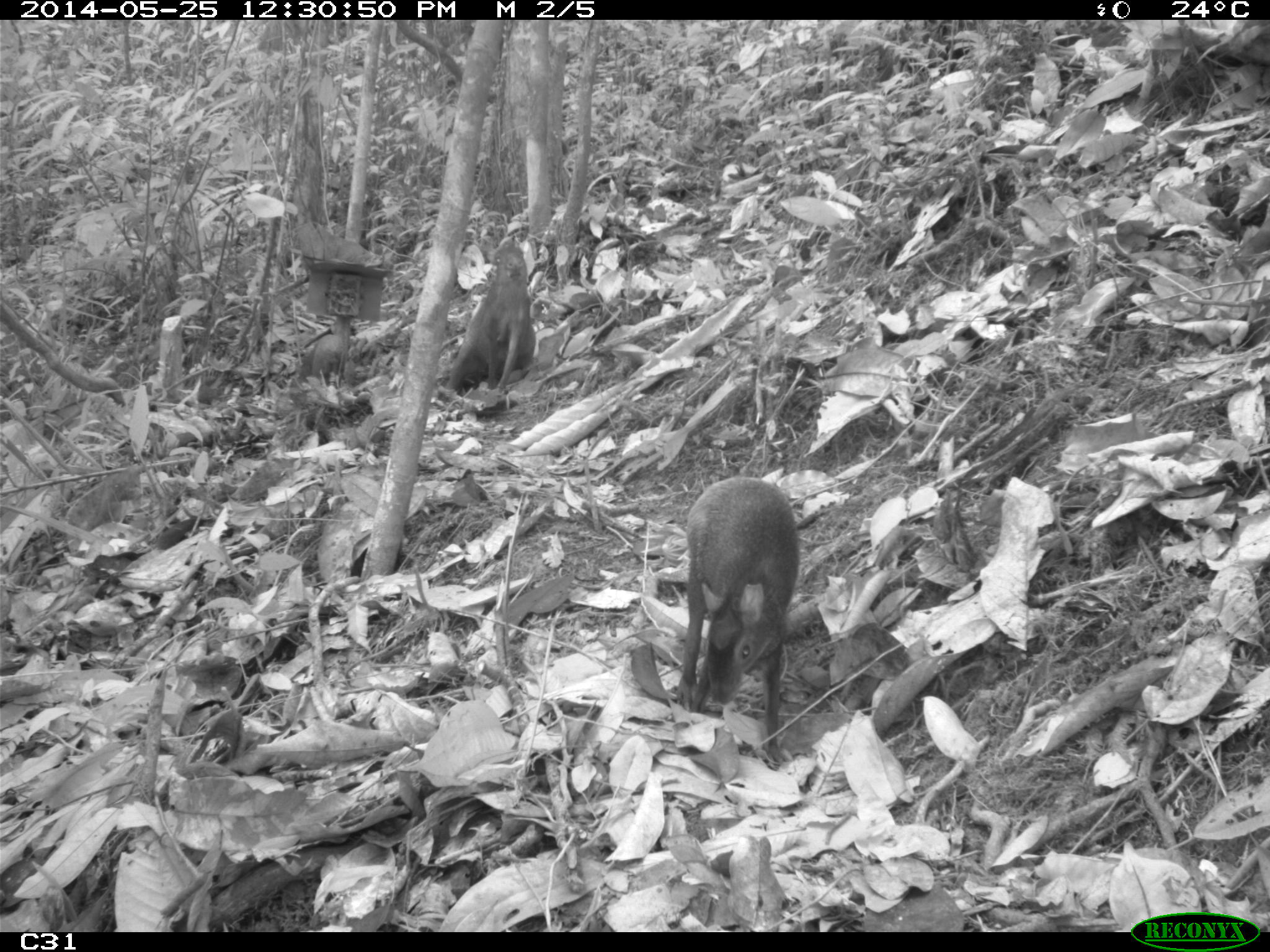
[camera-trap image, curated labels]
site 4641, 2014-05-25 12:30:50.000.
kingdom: Animalia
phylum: Chordata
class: Mammalia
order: Rodentia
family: Dasyproctidae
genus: Dasyprocta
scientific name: Dasyprocta leporina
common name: red-rumped agouti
Dasyprocta leporina (red-rumped agouti), count 3, age adult, sex female.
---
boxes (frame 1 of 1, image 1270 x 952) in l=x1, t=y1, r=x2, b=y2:
dasyprocta leporina: l=673, t=475, r=798, b=768; l=446, t=242, r=536, b=392; l=299, t=334, r=346, b=388